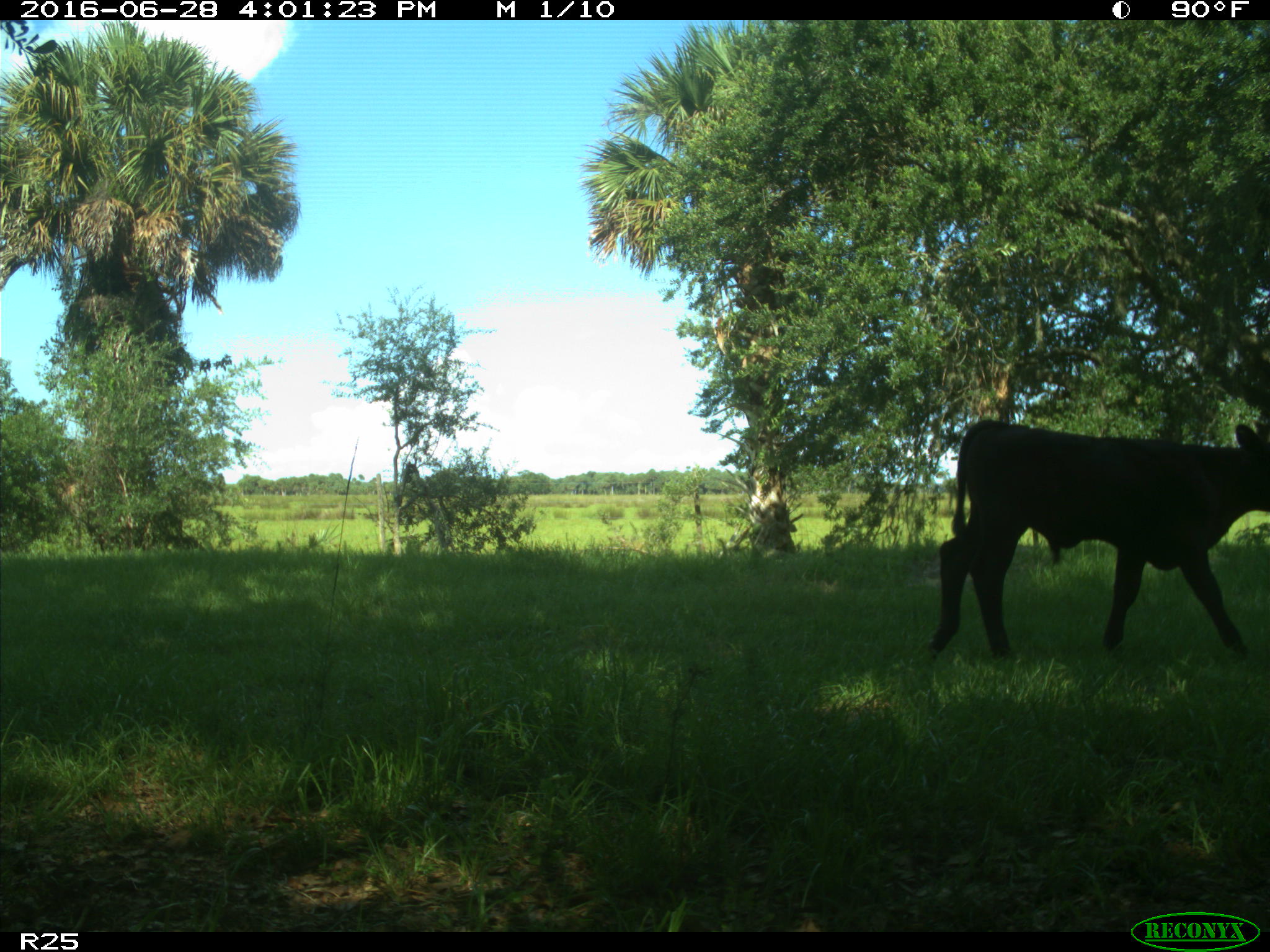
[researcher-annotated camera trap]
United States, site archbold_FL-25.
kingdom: Animalia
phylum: Chordata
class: Mammalia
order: Artiodactyla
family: Bovidae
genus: Bos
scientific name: Bos taurus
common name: domestic cow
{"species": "Bos taurus (domestic cow)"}